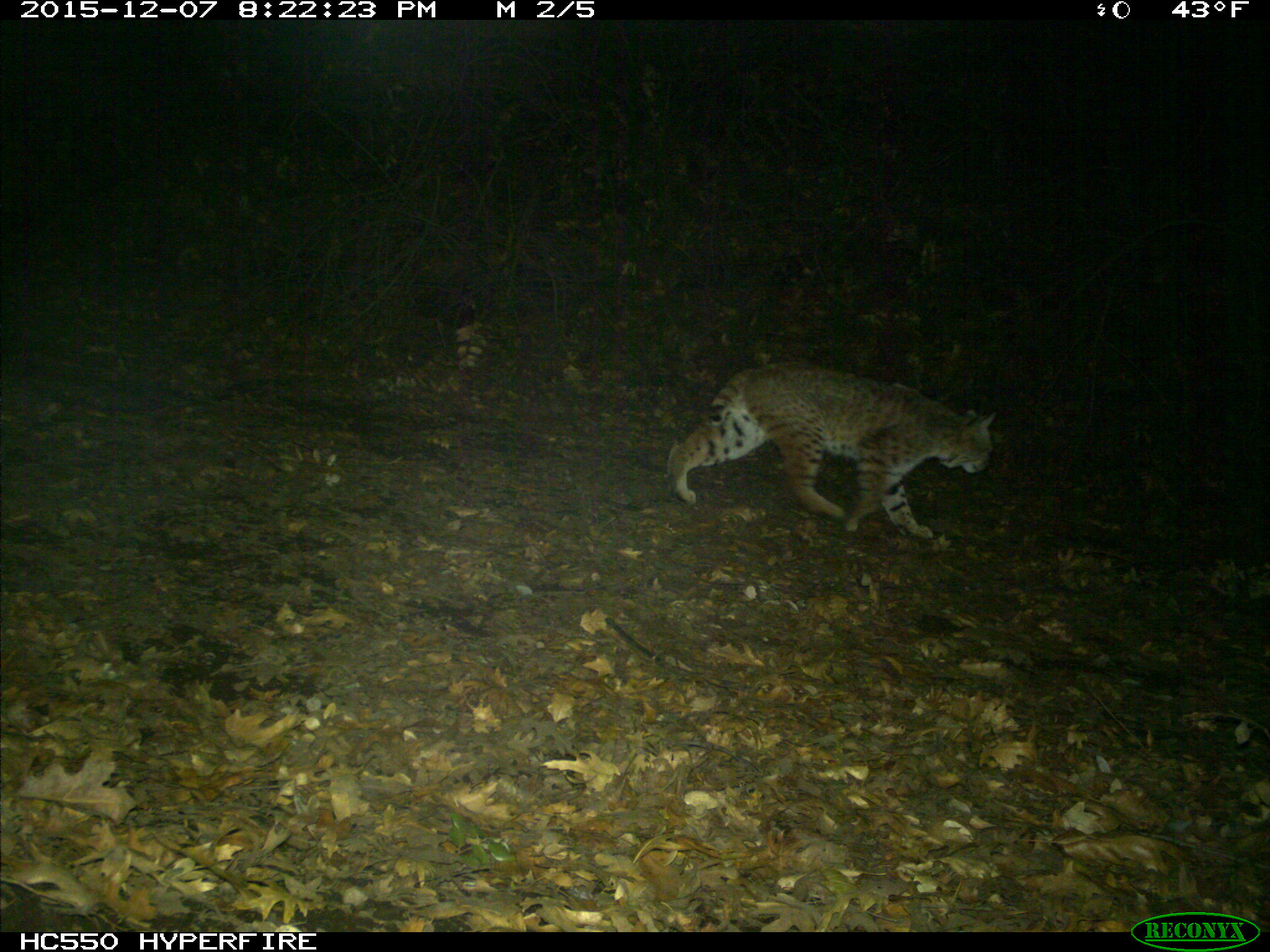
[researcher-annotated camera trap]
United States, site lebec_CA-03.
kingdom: Animalia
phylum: Chordata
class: Mammalia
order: Carnivora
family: Felidae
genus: Lynx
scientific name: Lynx rufus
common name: bobcat